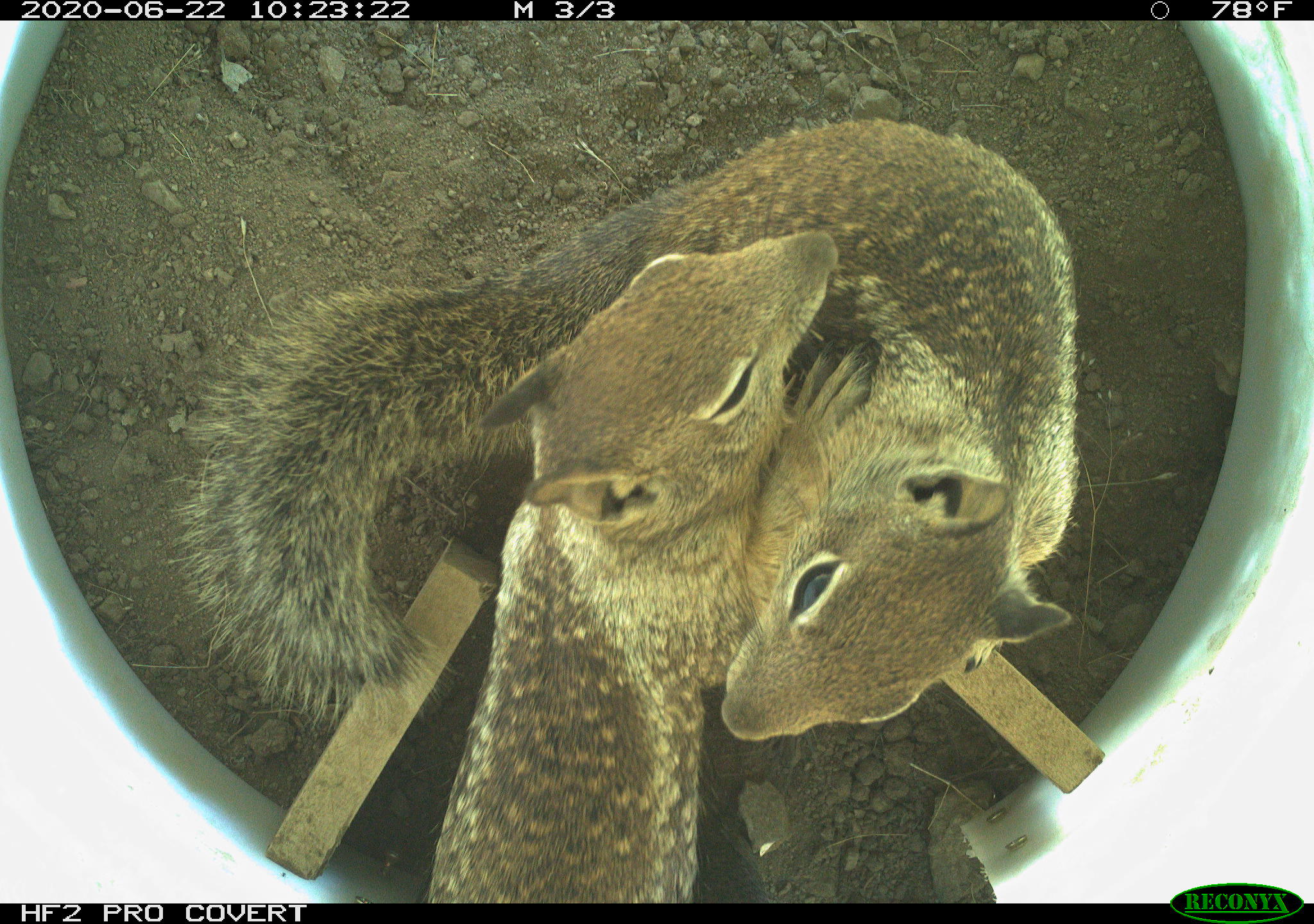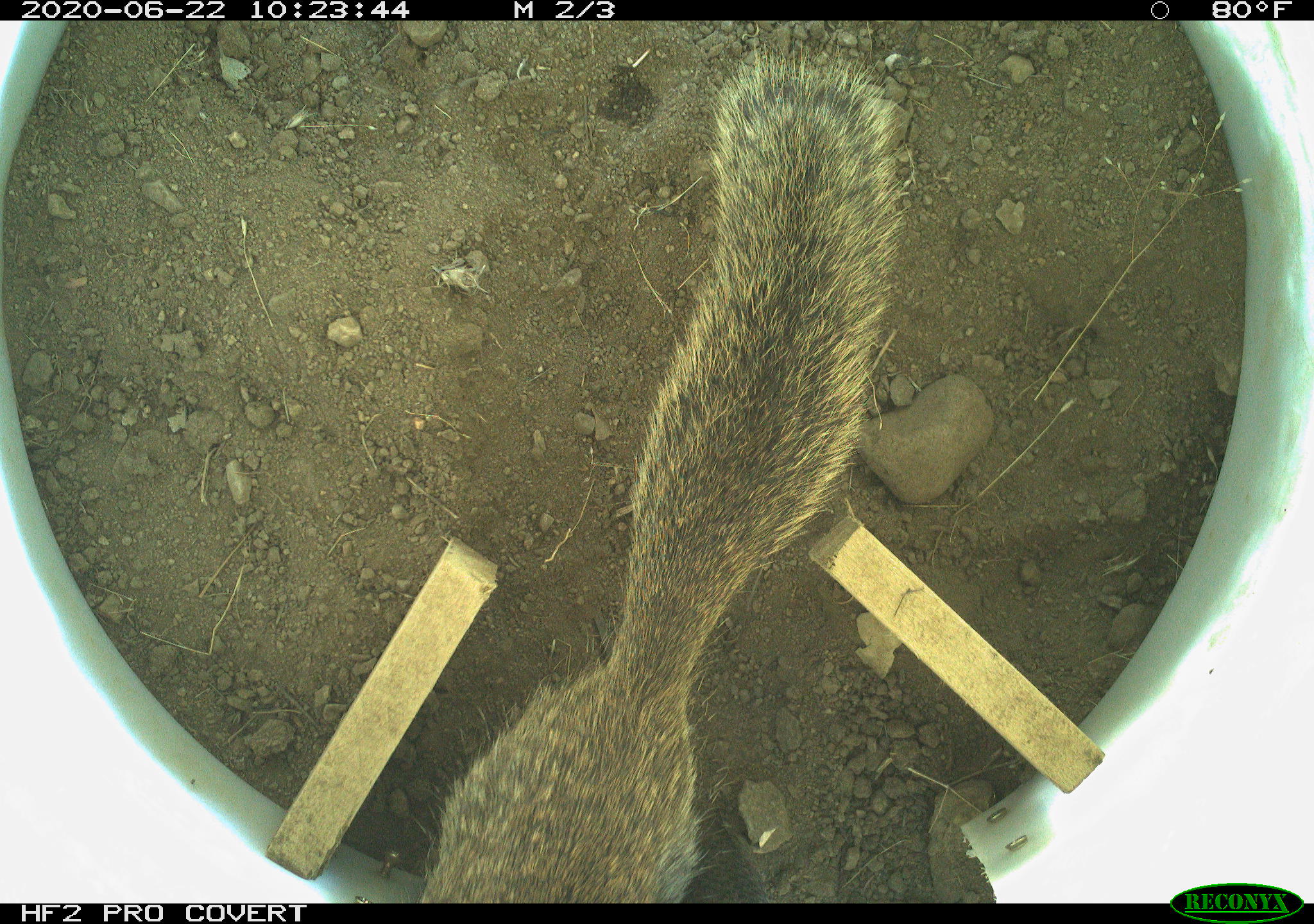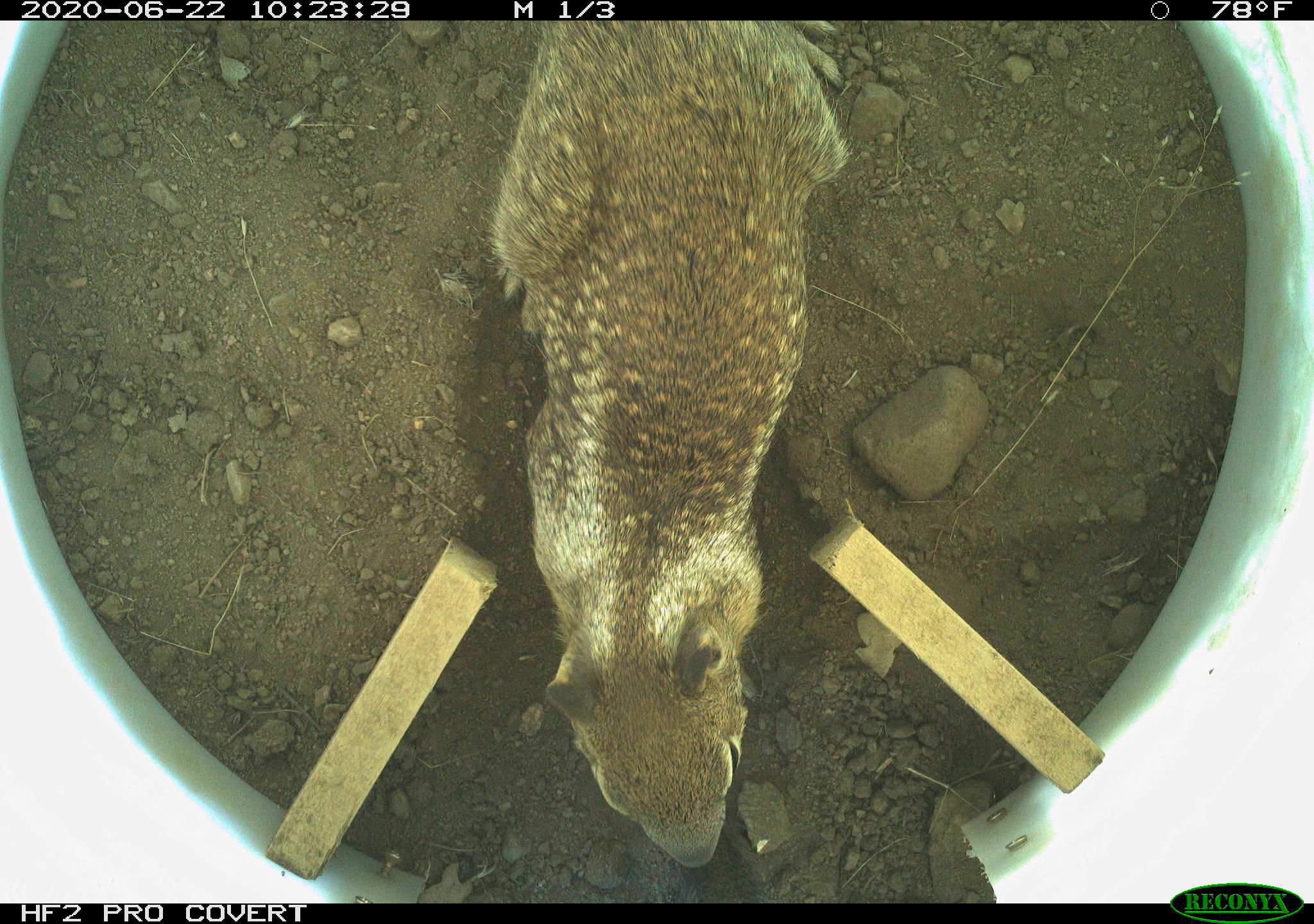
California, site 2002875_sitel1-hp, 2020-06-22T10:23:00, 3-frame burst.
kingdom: Animalia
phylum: Chordata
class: Mammalia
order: Rodentia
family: Sciuridae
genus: Otospermophilus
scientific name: Otospermophilus beecheyi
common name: california ground squirrel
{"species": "california ground squirrel (Otospermophilus beecheyi)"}